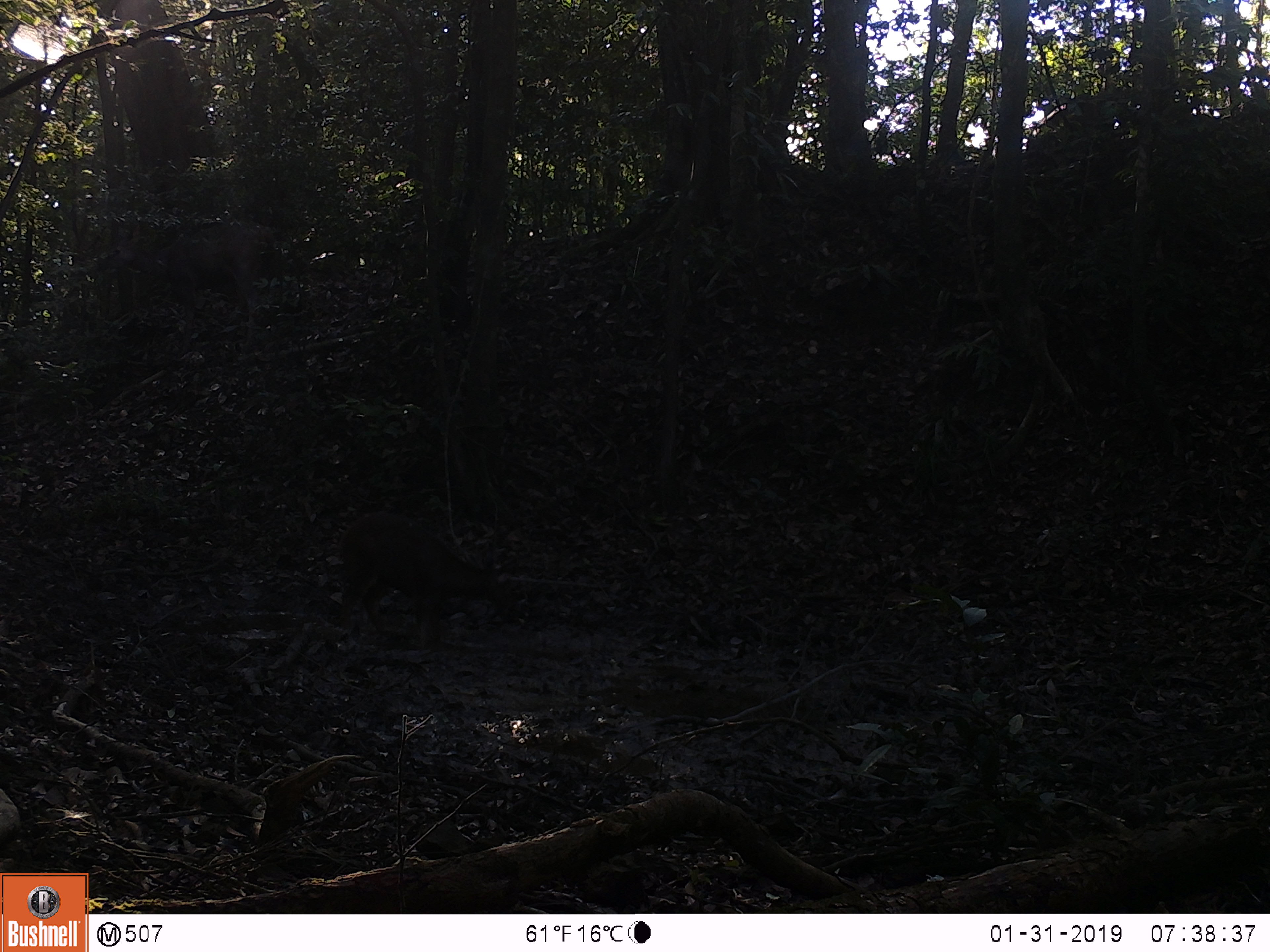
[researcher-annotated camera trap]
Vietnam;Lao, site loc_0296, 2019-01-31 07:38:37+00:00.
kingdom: Animalia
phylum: Chordata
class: Mammalia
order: Artiodactyla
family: Cervidae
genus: Rusa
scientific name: Rusa unicolor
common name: sambar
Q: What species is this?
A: Sambar (Rusa unicolor).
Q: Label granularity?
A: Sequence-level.